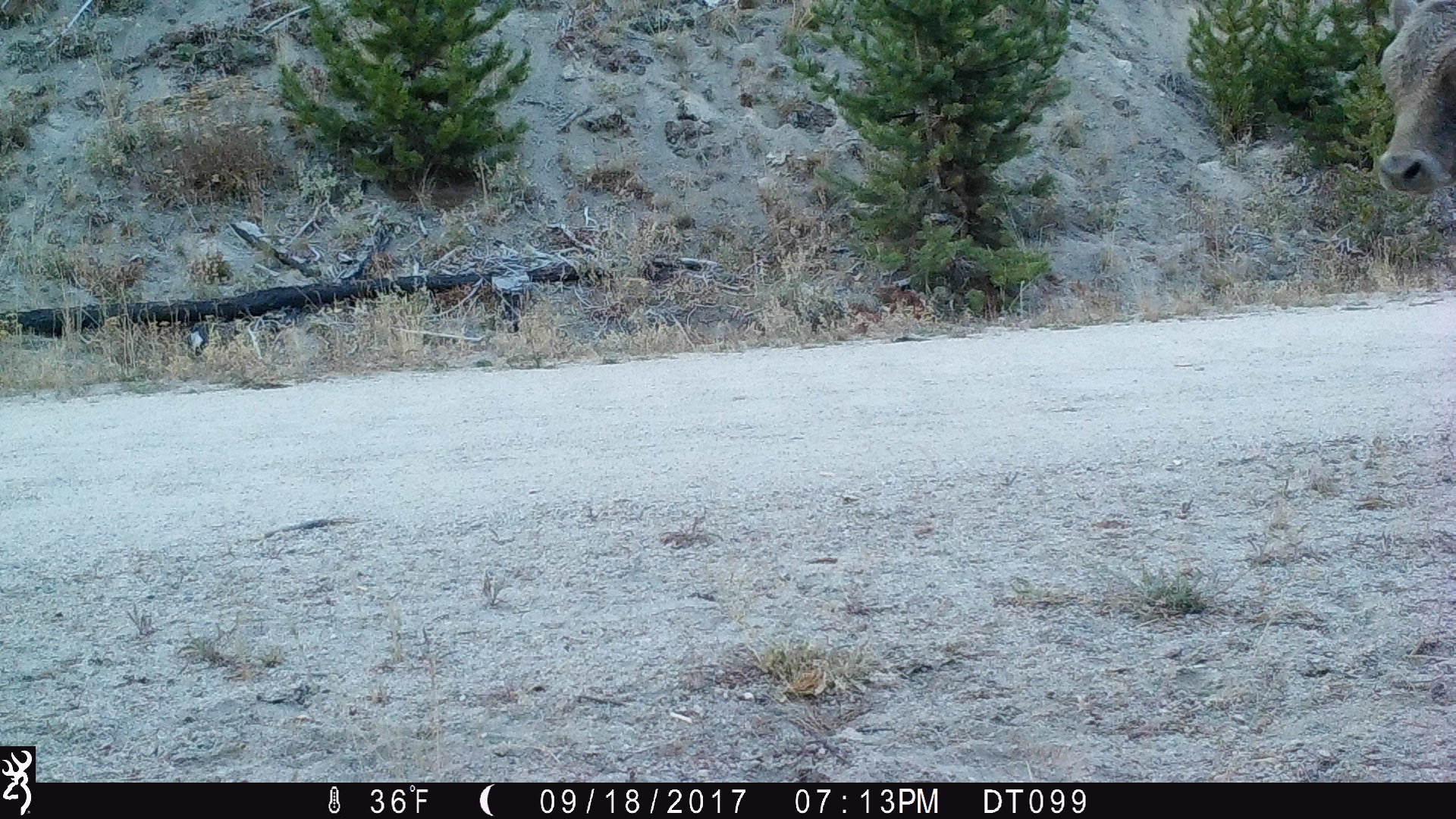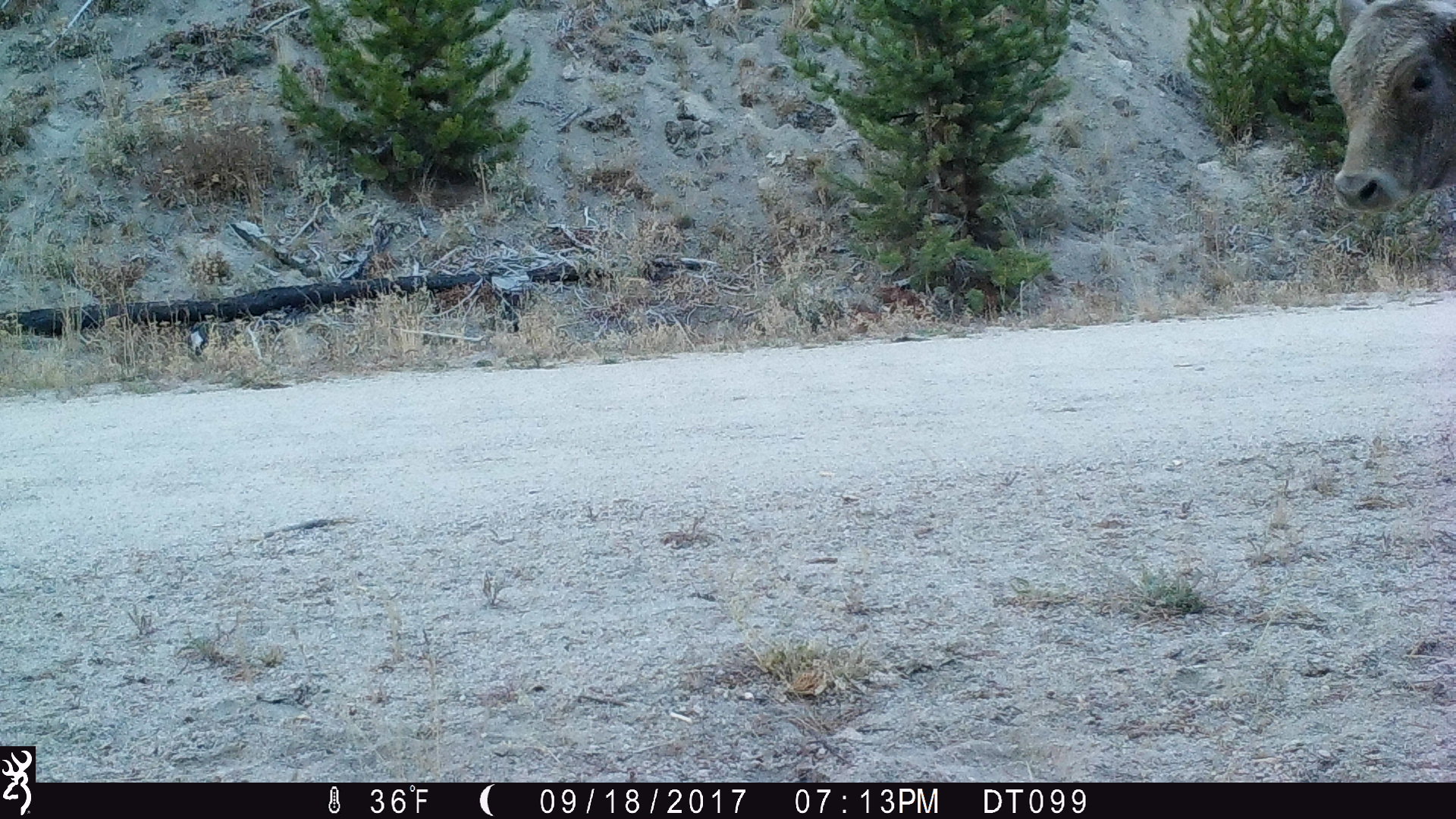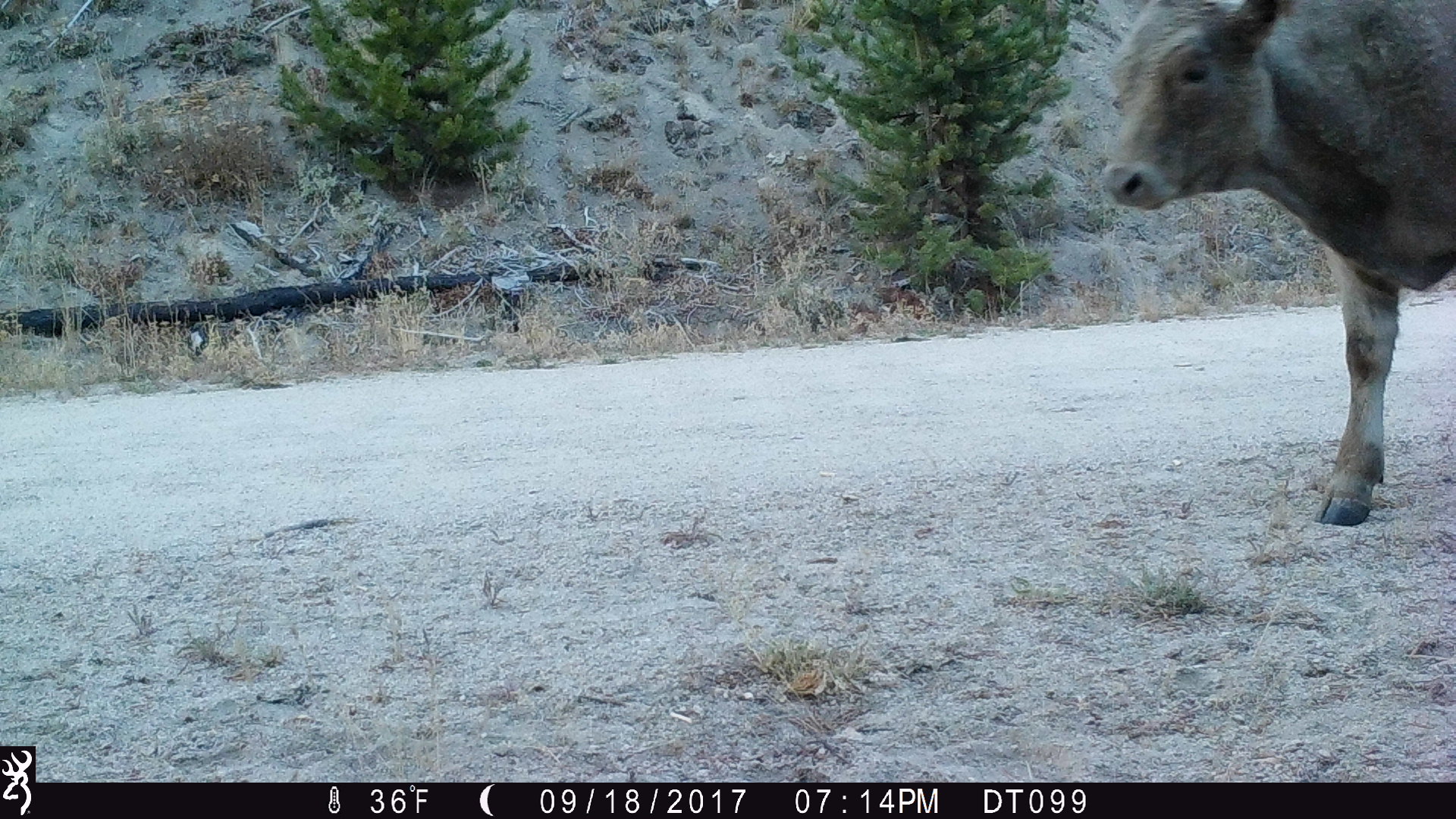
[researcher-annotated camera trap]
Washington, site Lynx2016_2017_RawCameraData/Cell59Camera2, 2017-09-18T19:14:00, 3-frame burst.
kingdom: Animalia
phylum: Chordata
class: Mammalia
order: Artiodactyla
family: Bovidae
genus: Bos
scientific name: Bos taurus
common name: domestic cattle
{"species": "domestic cattle (Bos taurus)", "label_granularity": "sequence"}